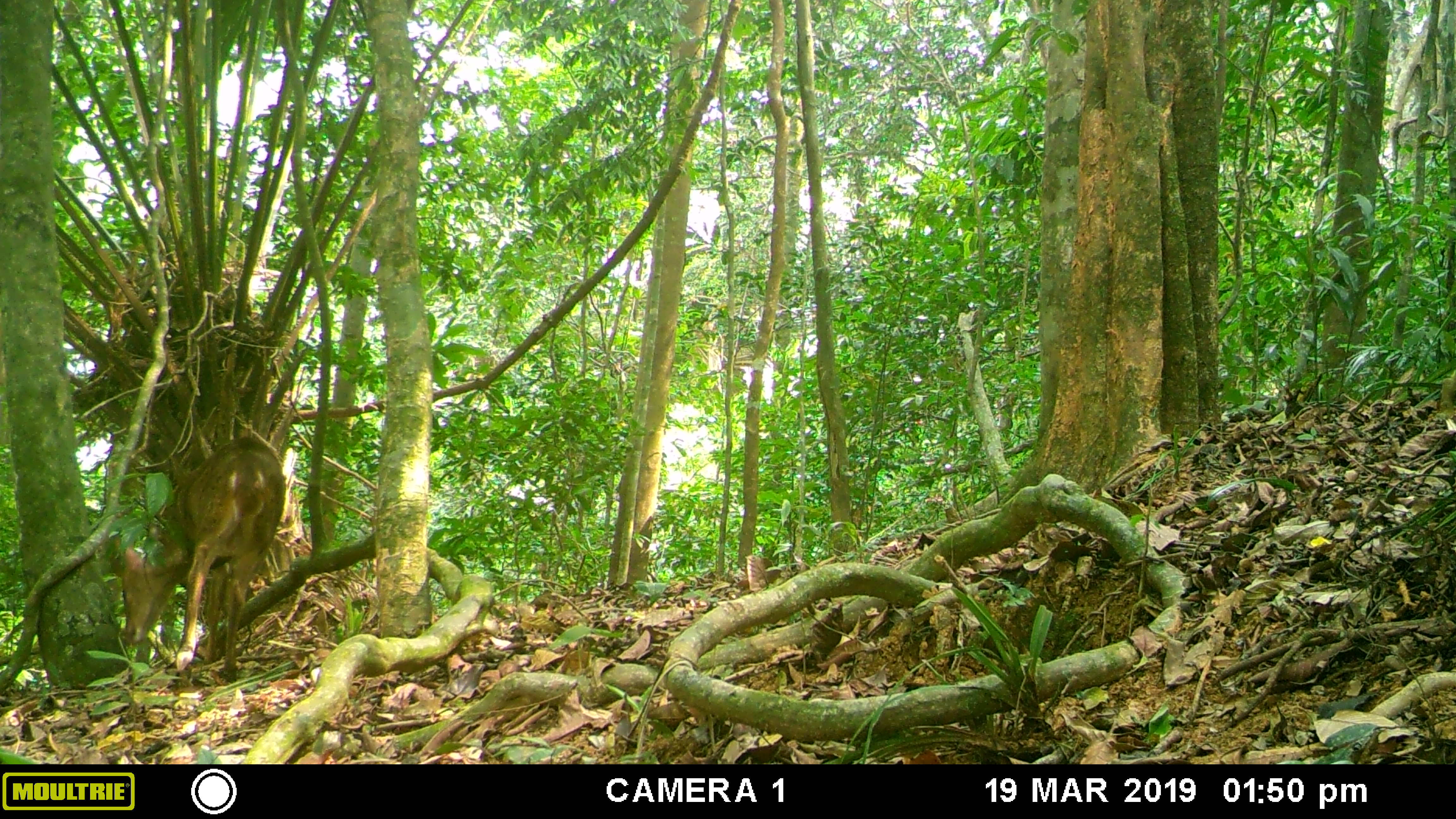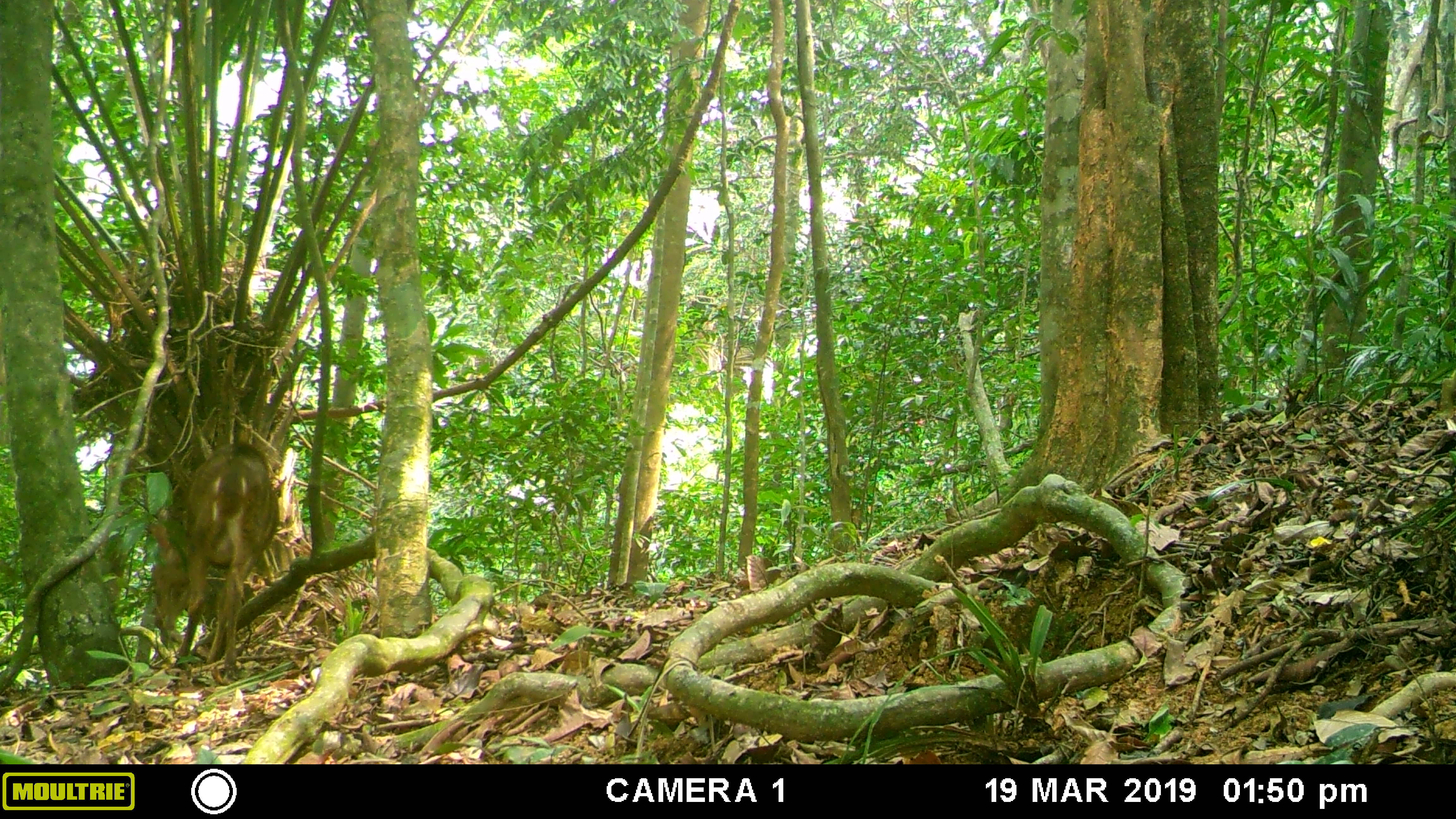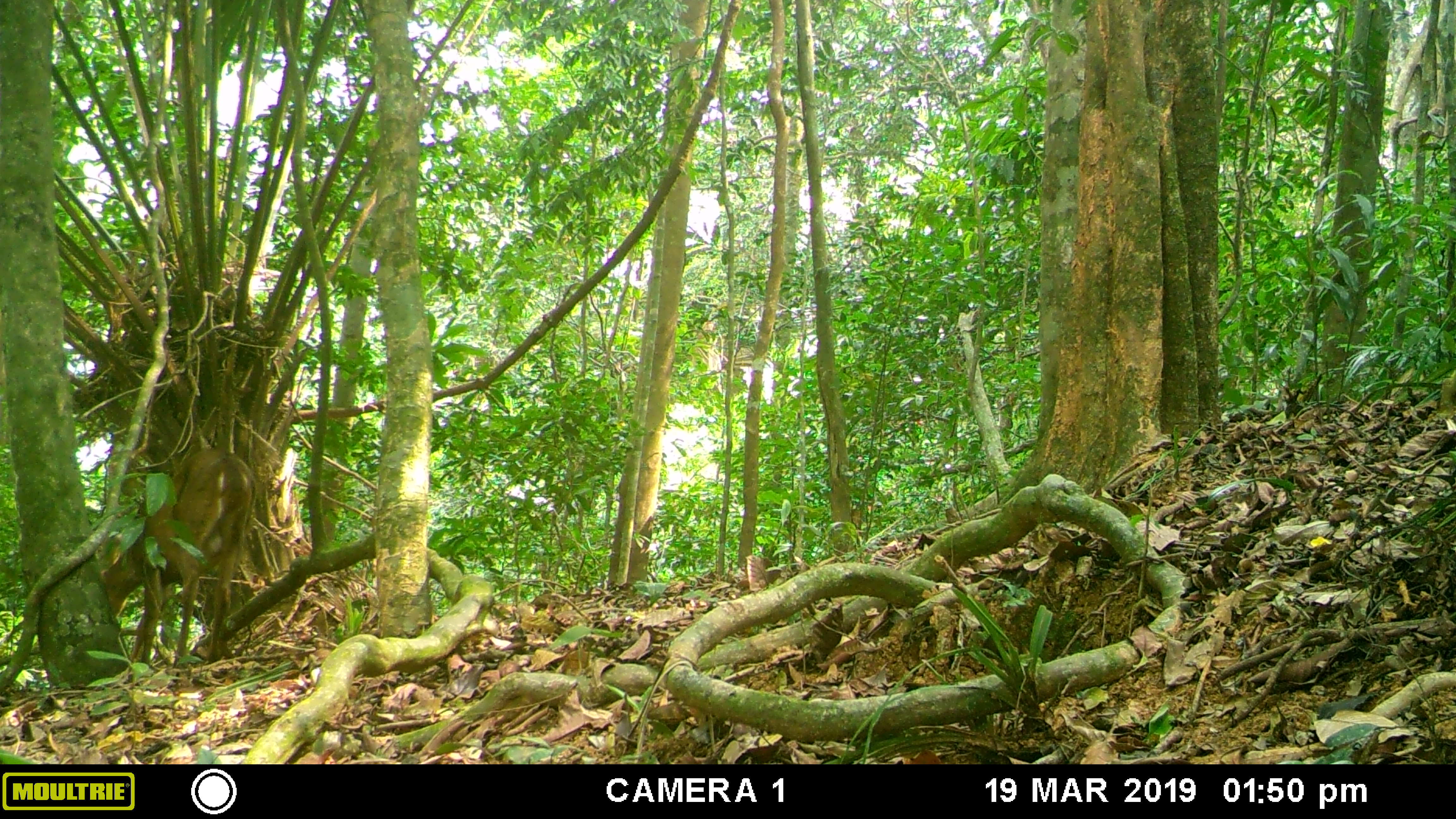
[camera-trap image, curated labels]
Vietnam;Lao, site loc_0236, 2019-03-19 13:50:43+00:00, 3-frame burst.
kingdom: Animalia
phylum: Chordata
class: Mammalia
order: Artiodactyla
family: Cervidae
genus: Muntiacus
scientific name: Muntiacus vuquangensis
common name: large-antlered muntjac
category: large antlered muntjac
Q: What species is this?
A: Large antlered muntjac (large-antlered muntjac) (Muntiacus vuquangensis).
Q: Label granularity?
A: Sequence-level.